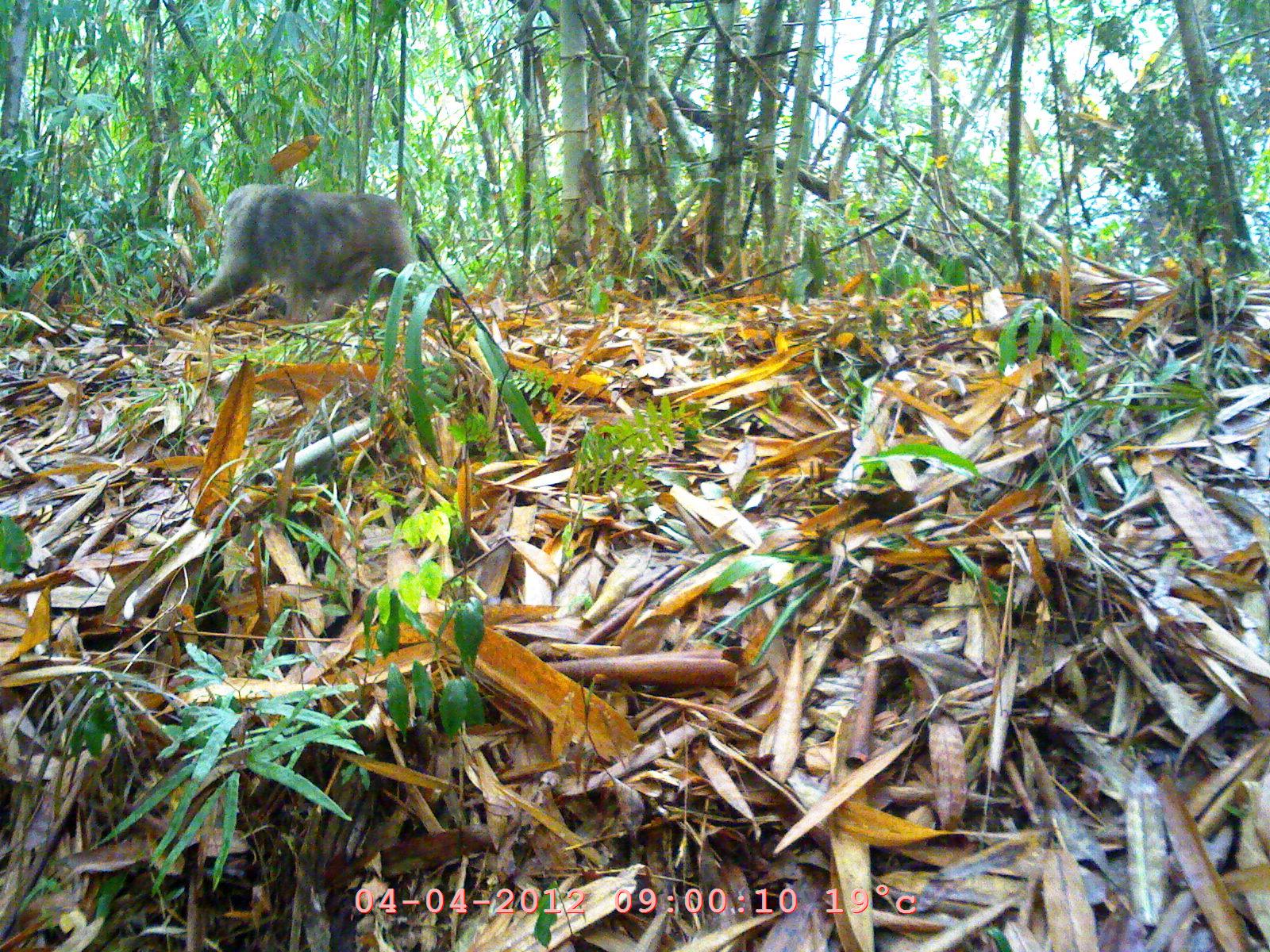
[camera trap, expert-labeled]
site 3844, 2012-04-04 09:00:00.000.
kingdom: Animalia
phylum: Chordata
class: Mammalia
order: Primates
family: Cercopithecidae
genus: Macaca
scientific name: Macaca arctoides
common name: stump-tailed macaque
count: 1